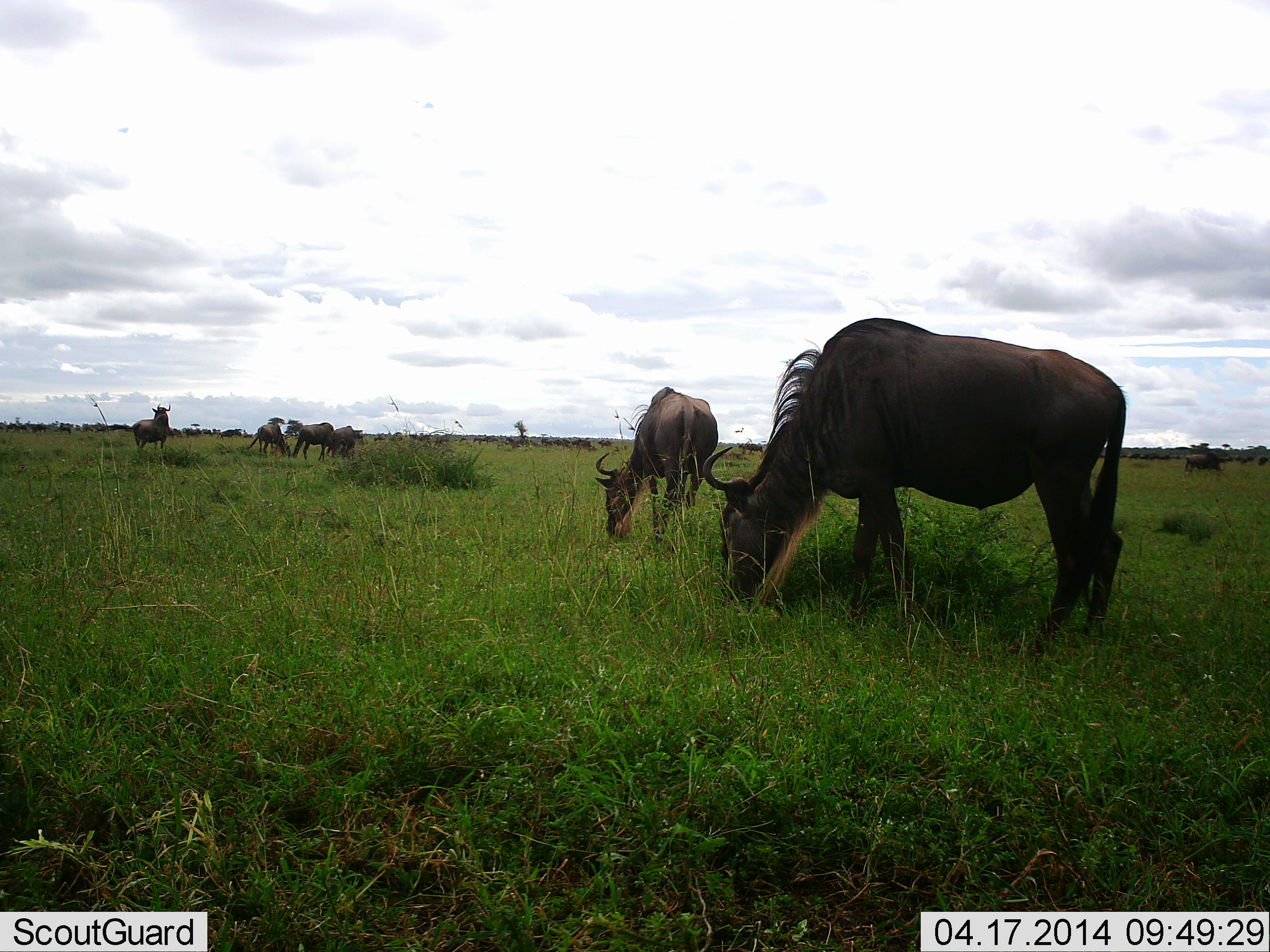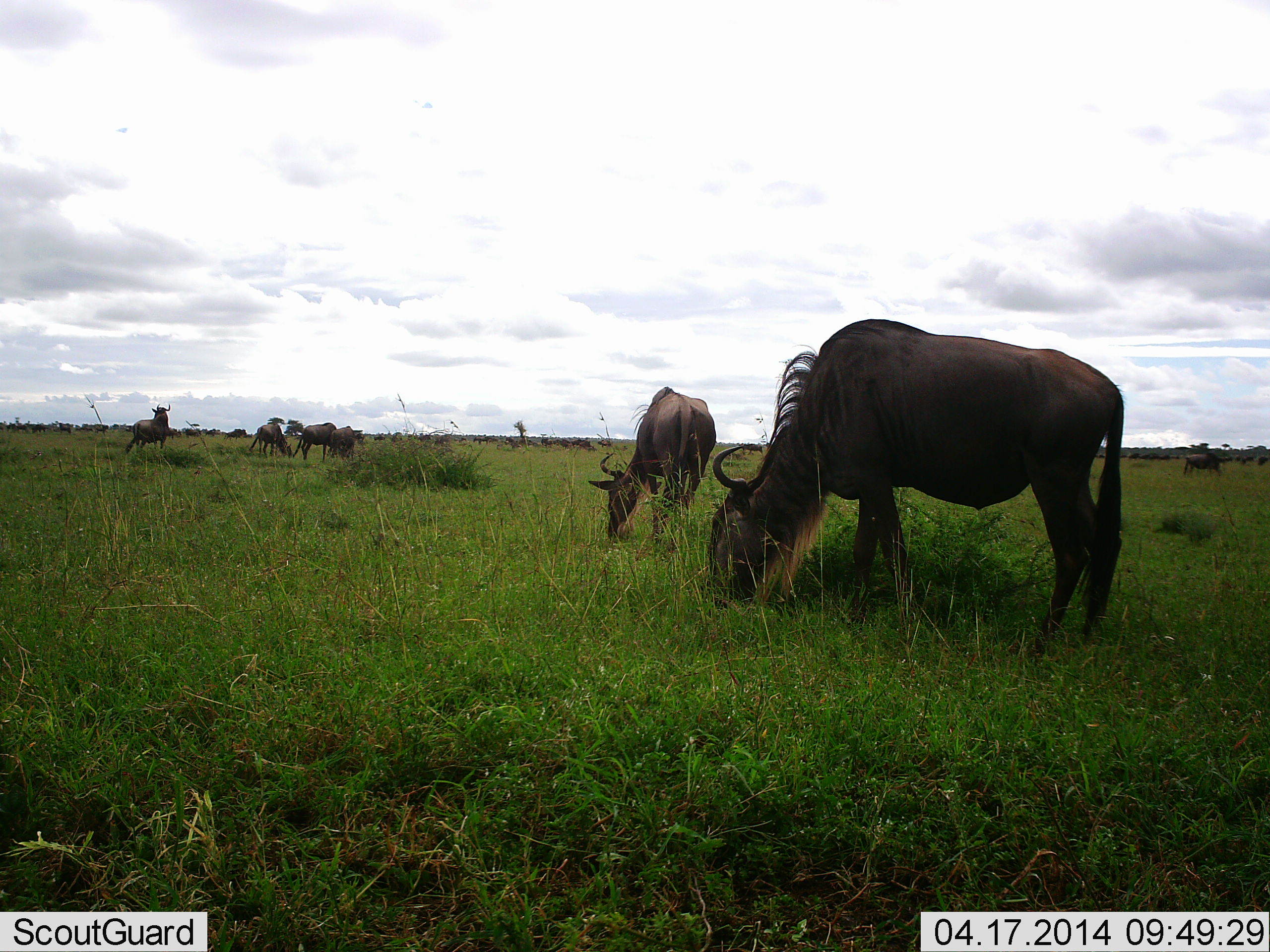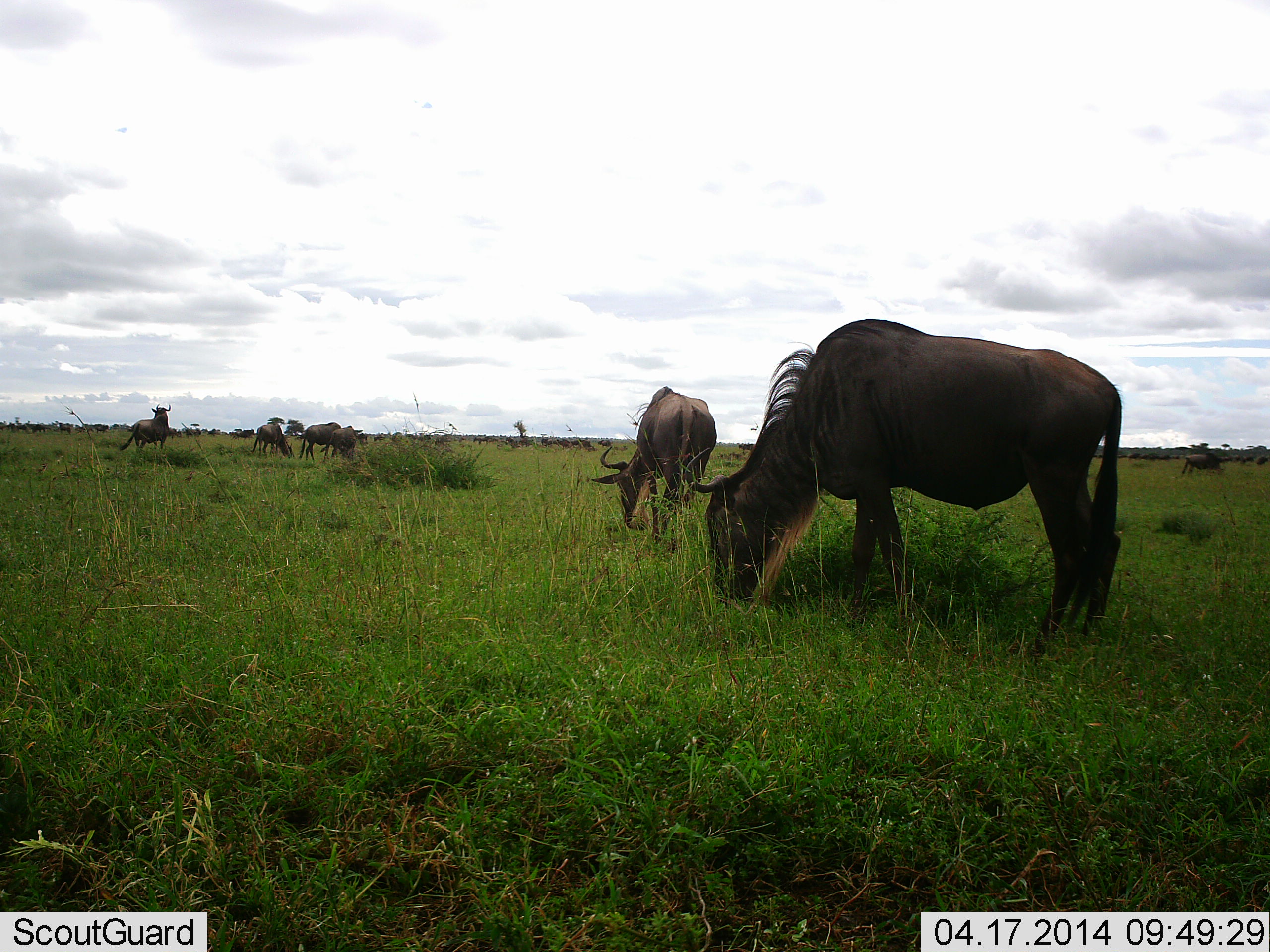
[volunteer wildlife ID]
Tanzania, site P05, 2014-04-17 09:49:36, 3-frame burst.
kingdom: Animalia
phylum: Chordata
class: Mammalia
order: Artiodactyla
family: Bovidae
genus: Connochaetes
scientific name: Connochaetes taurinus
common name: blue wildebeest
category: wildebeest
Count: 8.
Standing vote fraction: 50%.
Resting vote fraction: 10%.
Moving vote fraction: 20%.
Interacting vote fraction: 0%.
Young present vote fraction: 0%.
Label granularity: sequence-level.